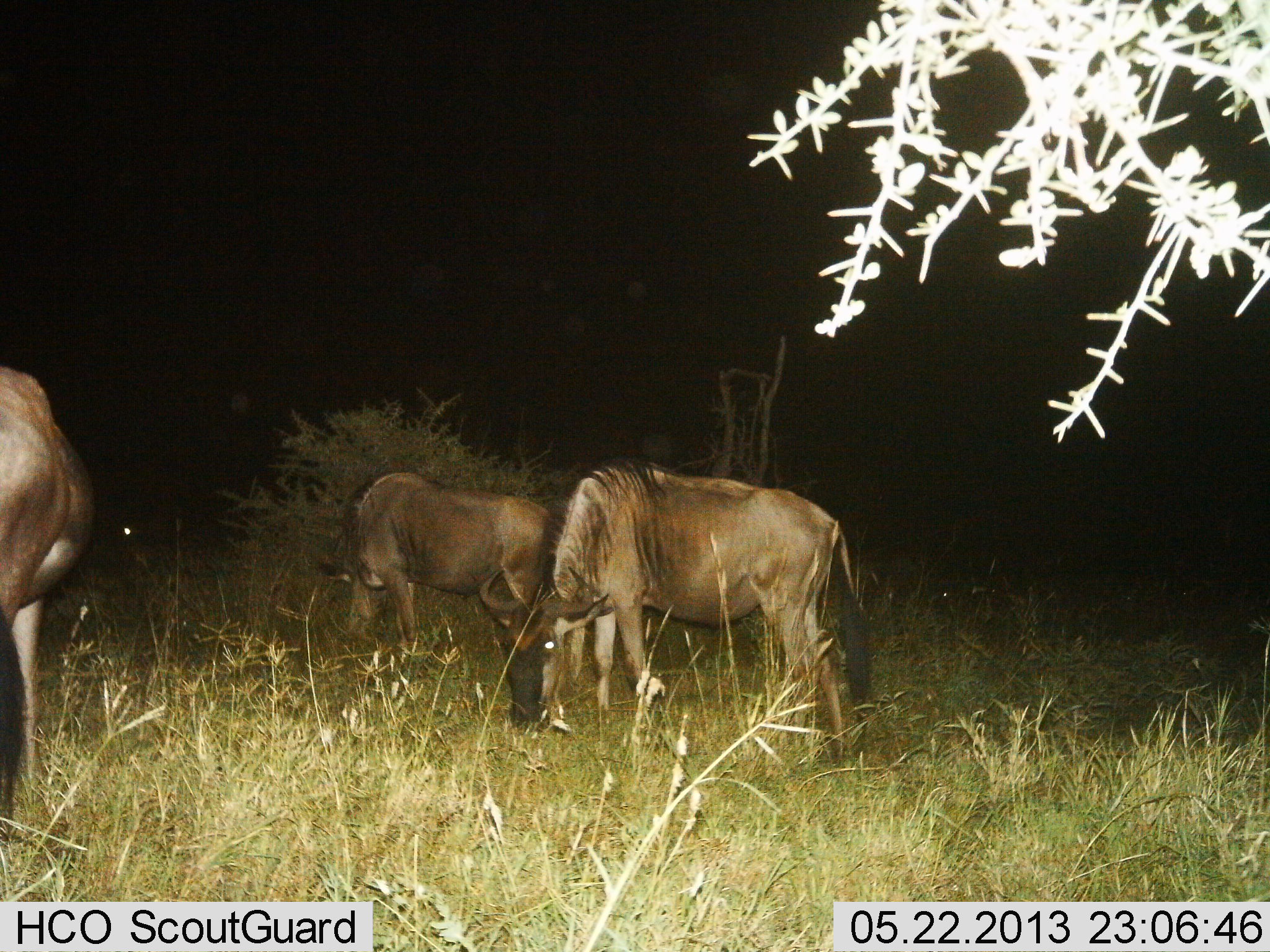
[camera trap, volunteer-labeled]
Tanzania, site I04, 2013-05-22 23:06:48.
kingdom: Animalia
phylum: Chordata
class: Mammalia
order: Artiodactyla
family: Bovidae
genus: Connochaetes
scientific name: Connochaetes taurinus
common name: blue wildebeest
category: wildebeest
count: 3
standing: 50%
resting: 0%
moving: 0%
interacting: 0%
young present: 0%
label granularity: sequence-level